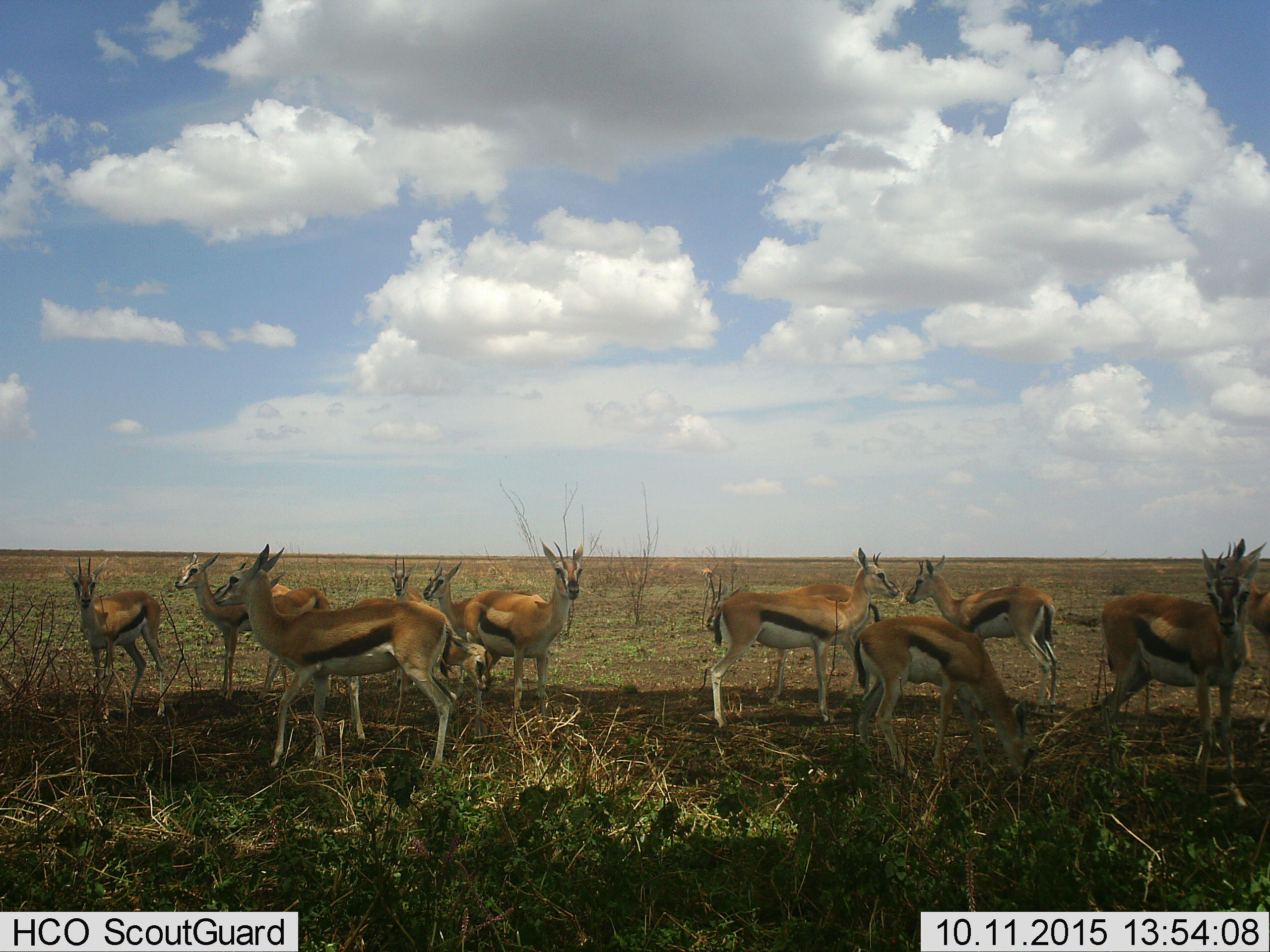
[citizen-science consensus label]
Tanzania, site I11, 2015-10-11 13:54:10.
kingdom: Animalia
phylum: Chordata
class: Mammalia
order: Artiodactyla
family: Bovidae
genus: Eudorcas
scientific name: Eudorcas thomsonii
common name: thomson's gazelle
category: gazellethomsons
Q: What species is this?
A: Gazellethomsons (thomson's gazelle) (Eudorcas thomsonii).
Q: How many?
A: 11-50.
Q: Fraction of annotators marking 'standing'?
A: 100%.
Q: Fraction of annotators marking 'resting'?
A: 10%.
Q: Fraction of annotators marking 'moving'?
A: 20%.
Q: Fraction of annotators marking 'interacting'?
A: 0%.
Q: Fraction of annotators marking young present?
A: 10%.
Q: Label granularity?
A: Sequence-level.